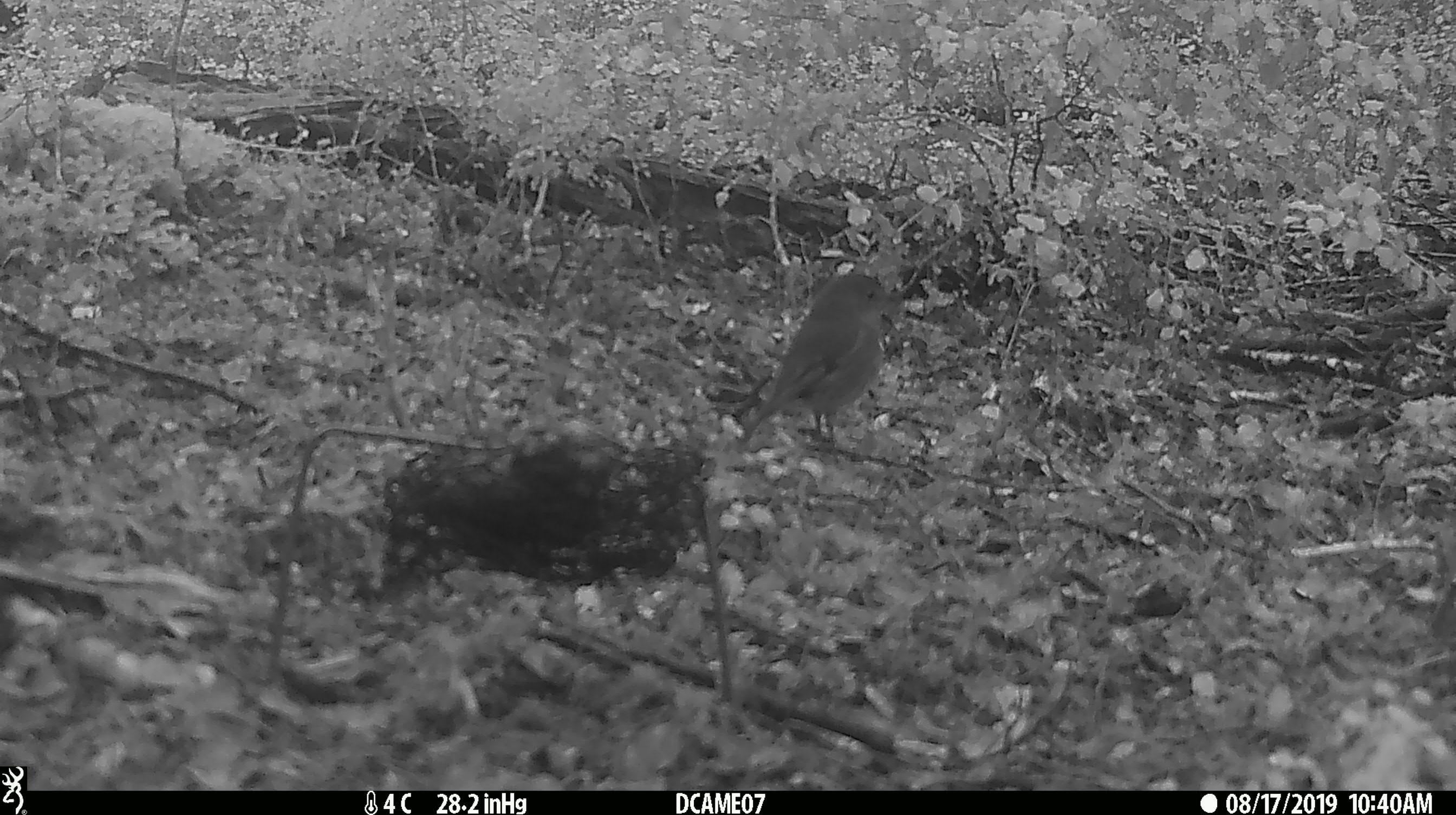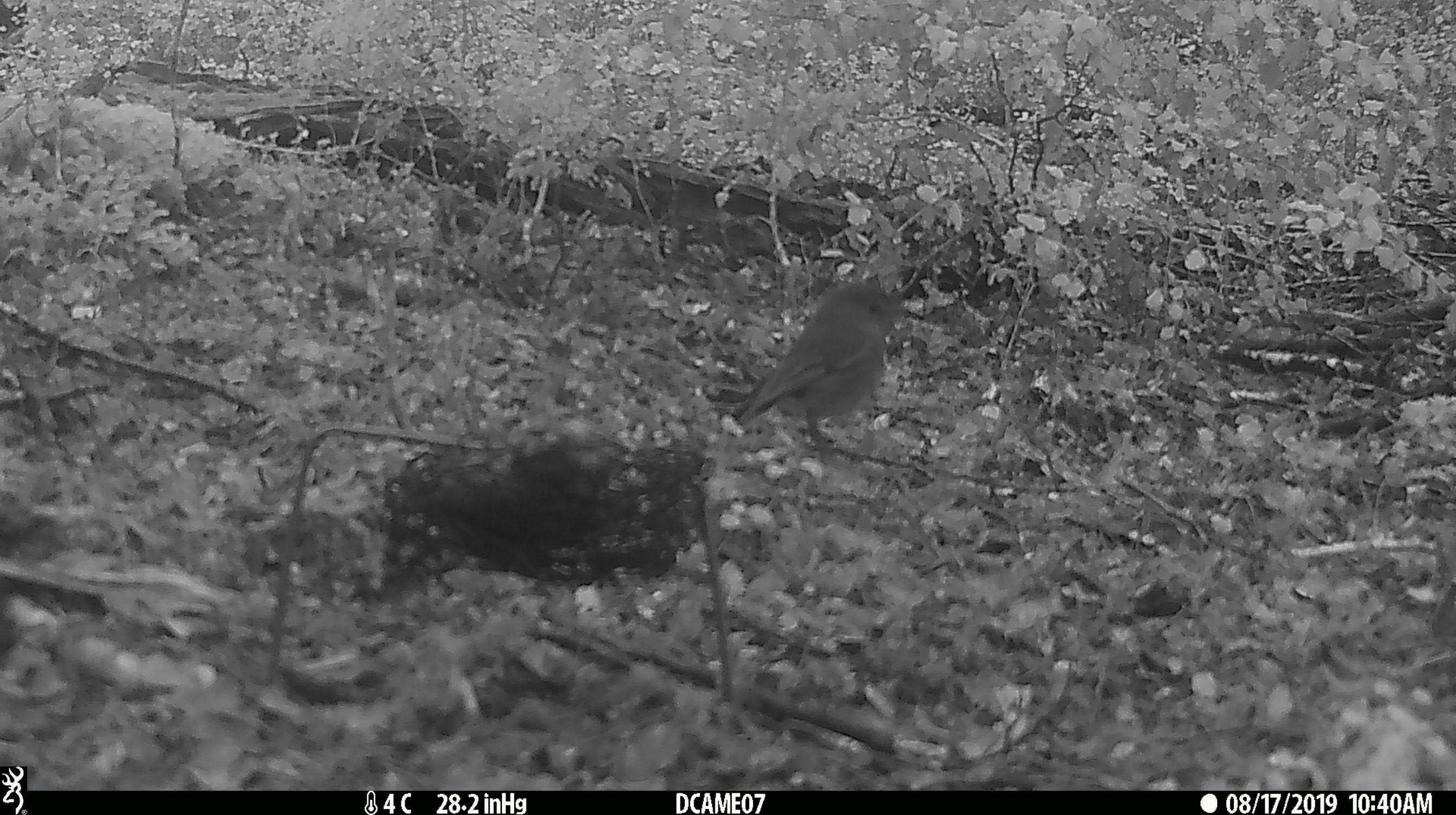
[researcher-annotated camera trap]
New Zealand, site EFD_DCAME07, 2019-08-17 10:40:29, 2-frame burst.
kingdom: Animalia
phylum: Chordata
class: Aves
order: Passeriformes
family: Petroicidae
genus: Petroica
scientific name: Petroica australis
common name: new zealand robin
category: robin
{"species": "robin (new zealand robin) (Petroica australis)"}